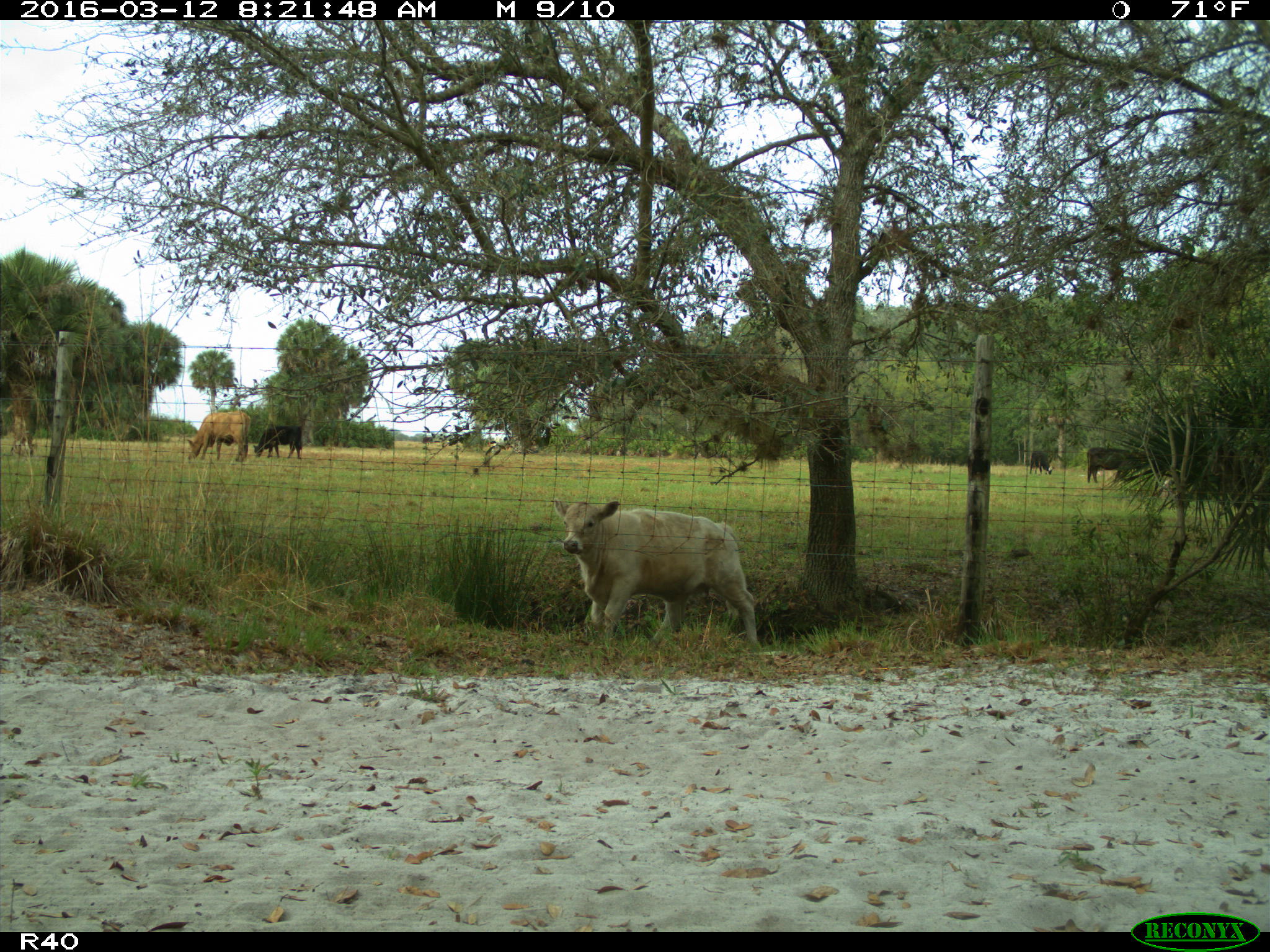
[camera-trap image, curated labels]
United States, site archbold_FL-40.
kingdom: Animalia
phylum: Chordata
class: Mammalia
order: Artiodactyla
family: Bovidae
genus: Bos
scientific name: Bos taurus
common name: domestic cow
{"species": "Bos taurus (domestic cow)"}